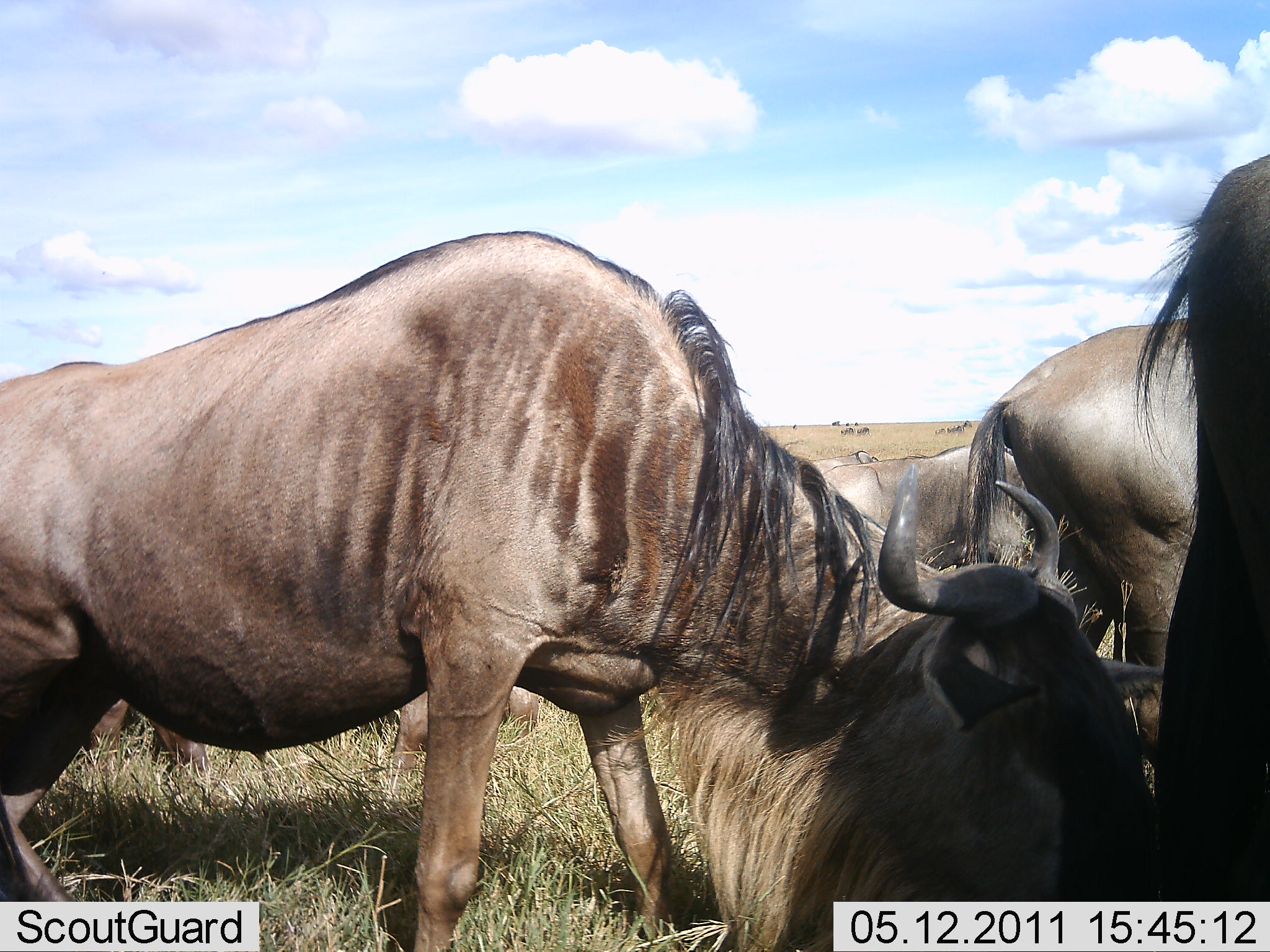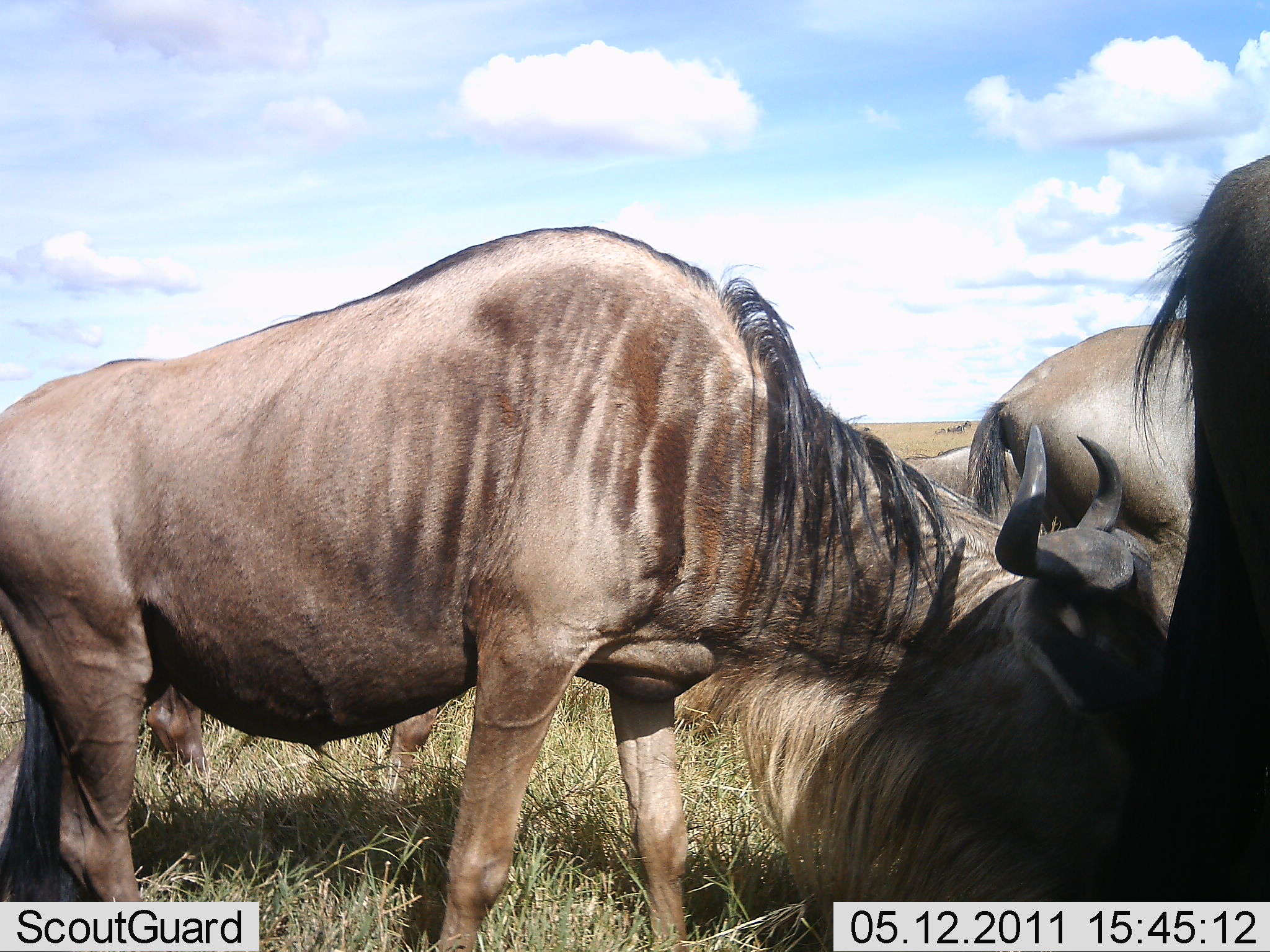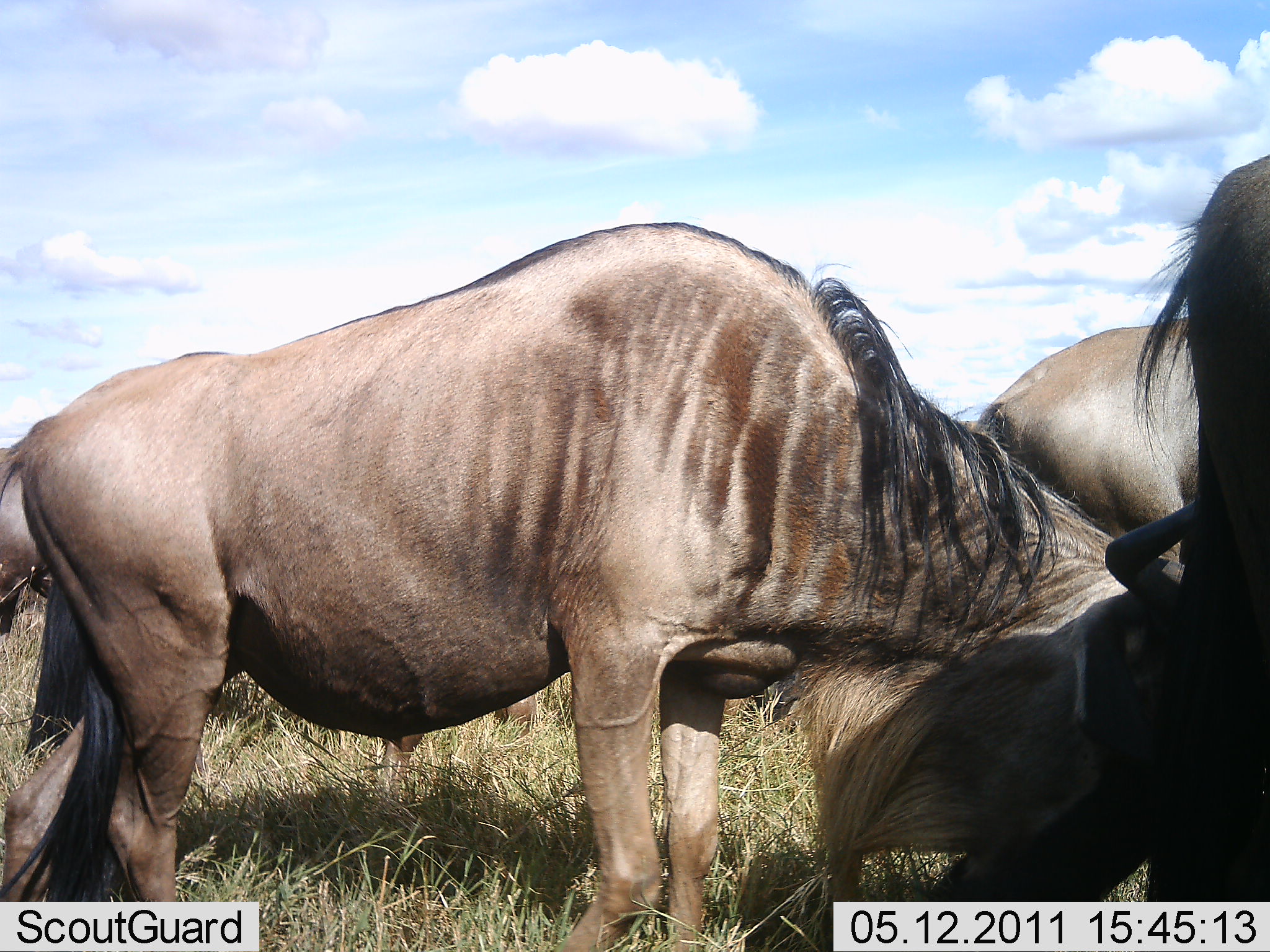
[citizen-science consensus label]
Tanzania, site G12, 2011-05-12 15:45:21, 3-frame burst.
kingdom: Animalia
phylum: Chordata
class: Mammalia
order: Artiodactyla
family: Bovidae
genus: Connochaetes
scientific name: Connochaetes taurinus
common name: blue wildebeest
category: wildebeest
Wildebeest (blue wildebeest) (Connochaetes taurinus), count 5. Behavior (volunteer vote fractions): standing 60%, resting 10%, moving 40%, interacting 10%. Young present (vote fraction): 0%. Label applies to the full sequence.